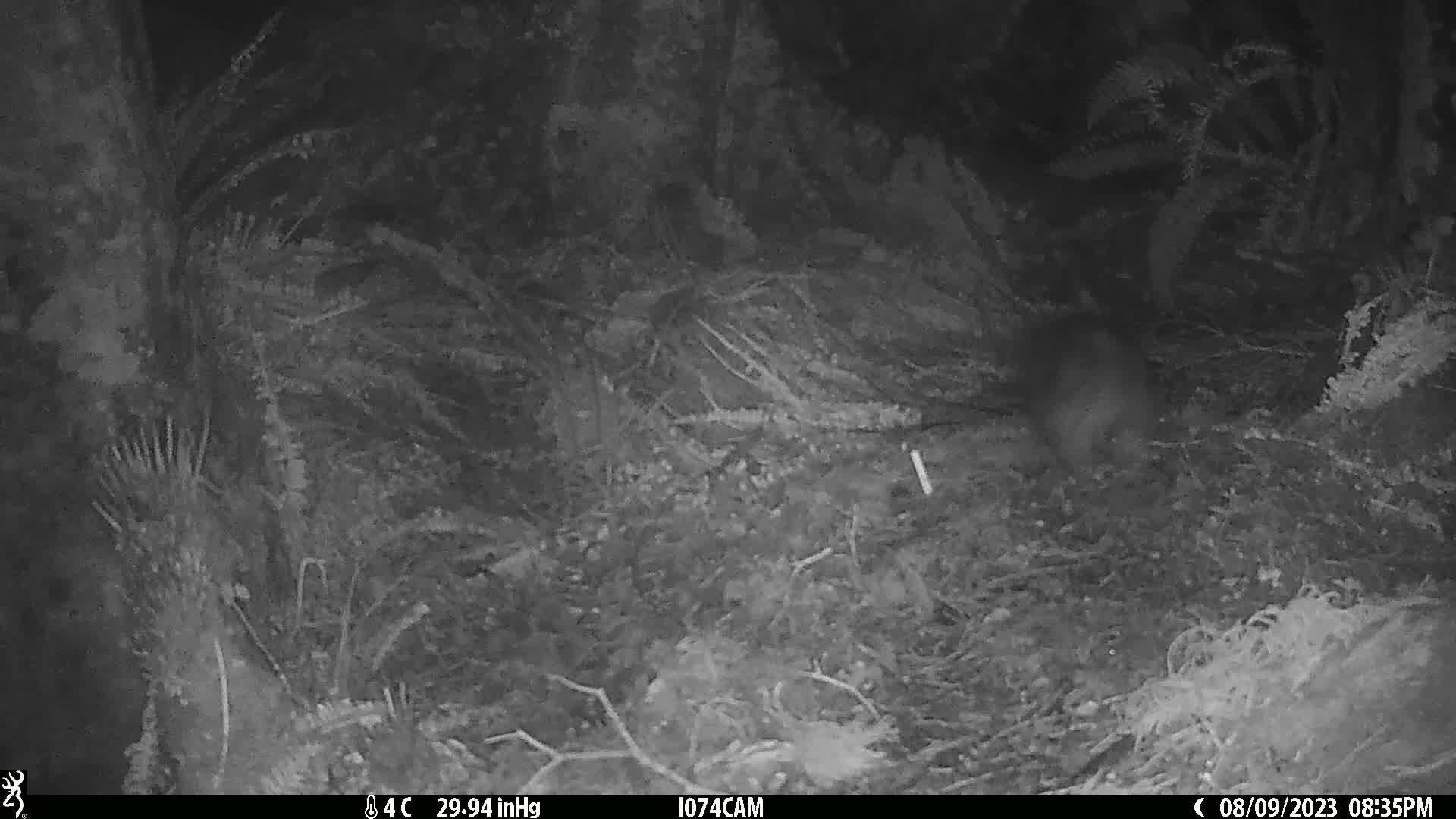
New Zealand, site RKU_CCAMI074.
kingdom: Animalia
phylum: Chordata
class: Mammalia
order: Diprotodontia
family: Phalangeridae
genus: Trichosurus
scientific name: Trichosurus vulpecula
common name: common brushtail possum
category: possum